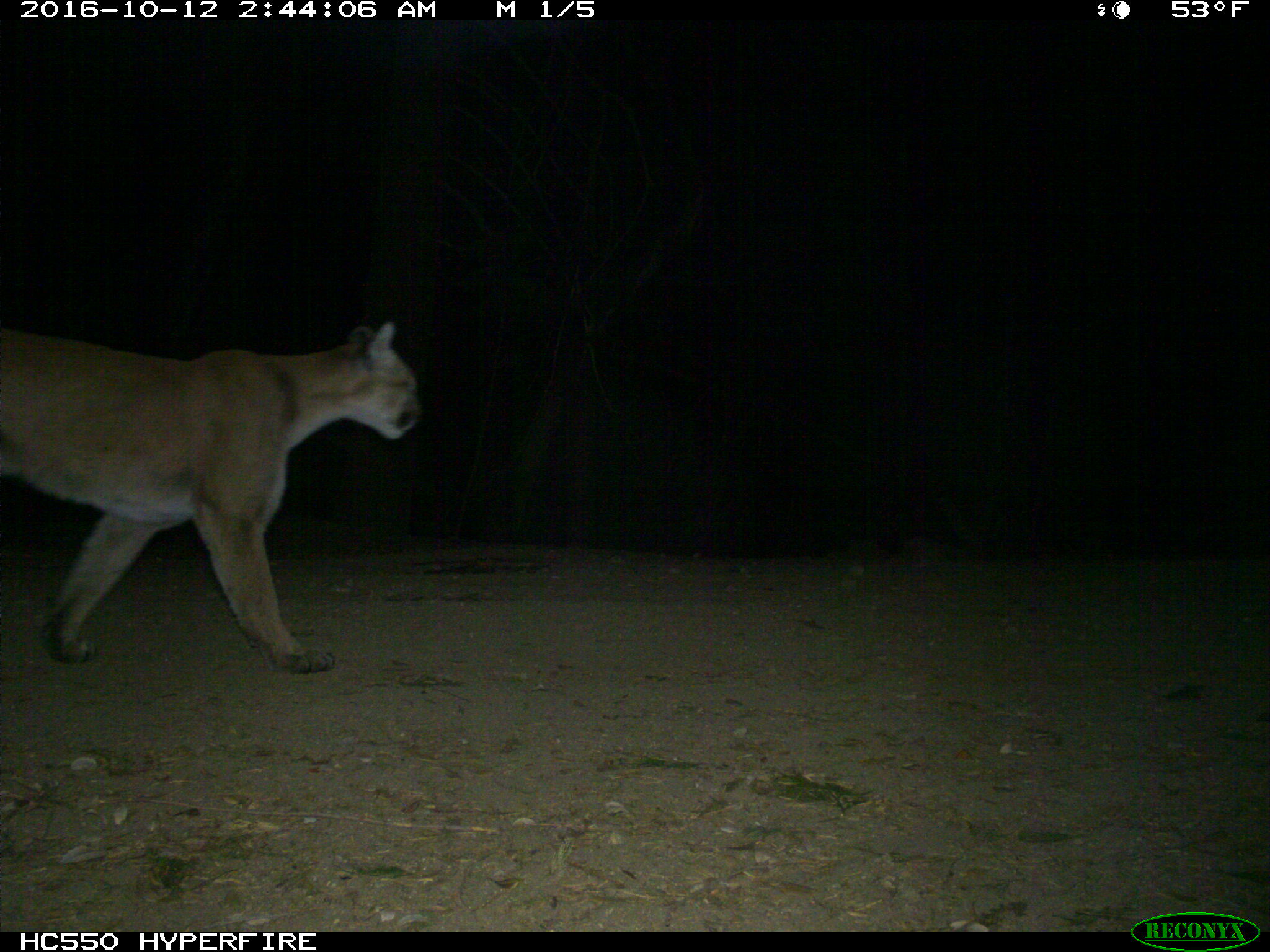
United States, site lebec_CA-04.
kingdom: Animalia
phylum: Chordata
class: Mammalia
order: Carnivora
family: Felidae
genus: Puma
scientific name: Puma concolor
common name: mountain lion